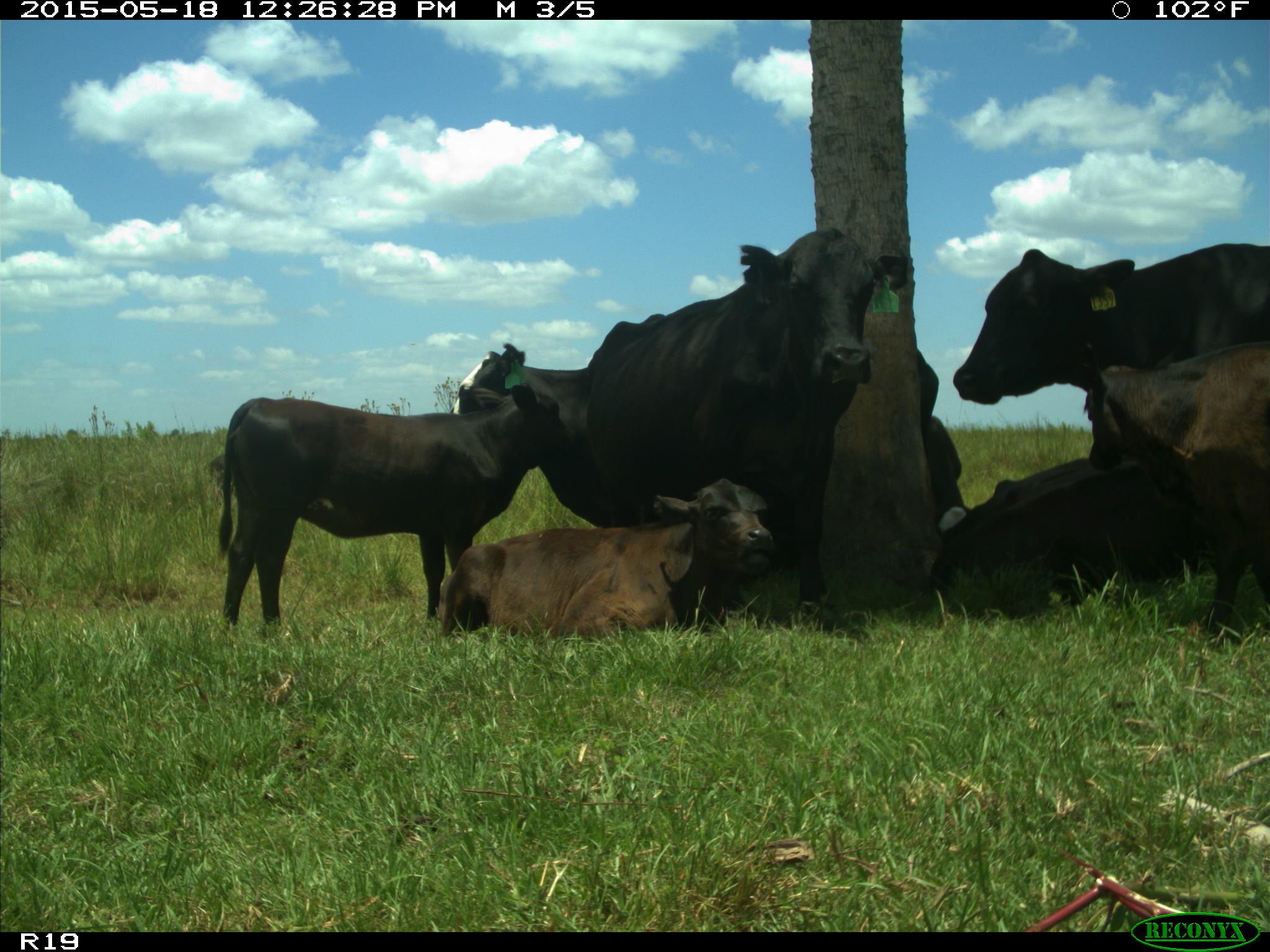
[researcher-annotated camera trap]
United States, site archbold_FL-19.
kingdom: Animalia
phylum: Chordata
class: Mammalia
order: Artiodactyla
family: Bovidae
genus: Bos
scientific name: Bos taurus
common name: domestic cow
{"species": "Bos taurus (domestic cow)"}